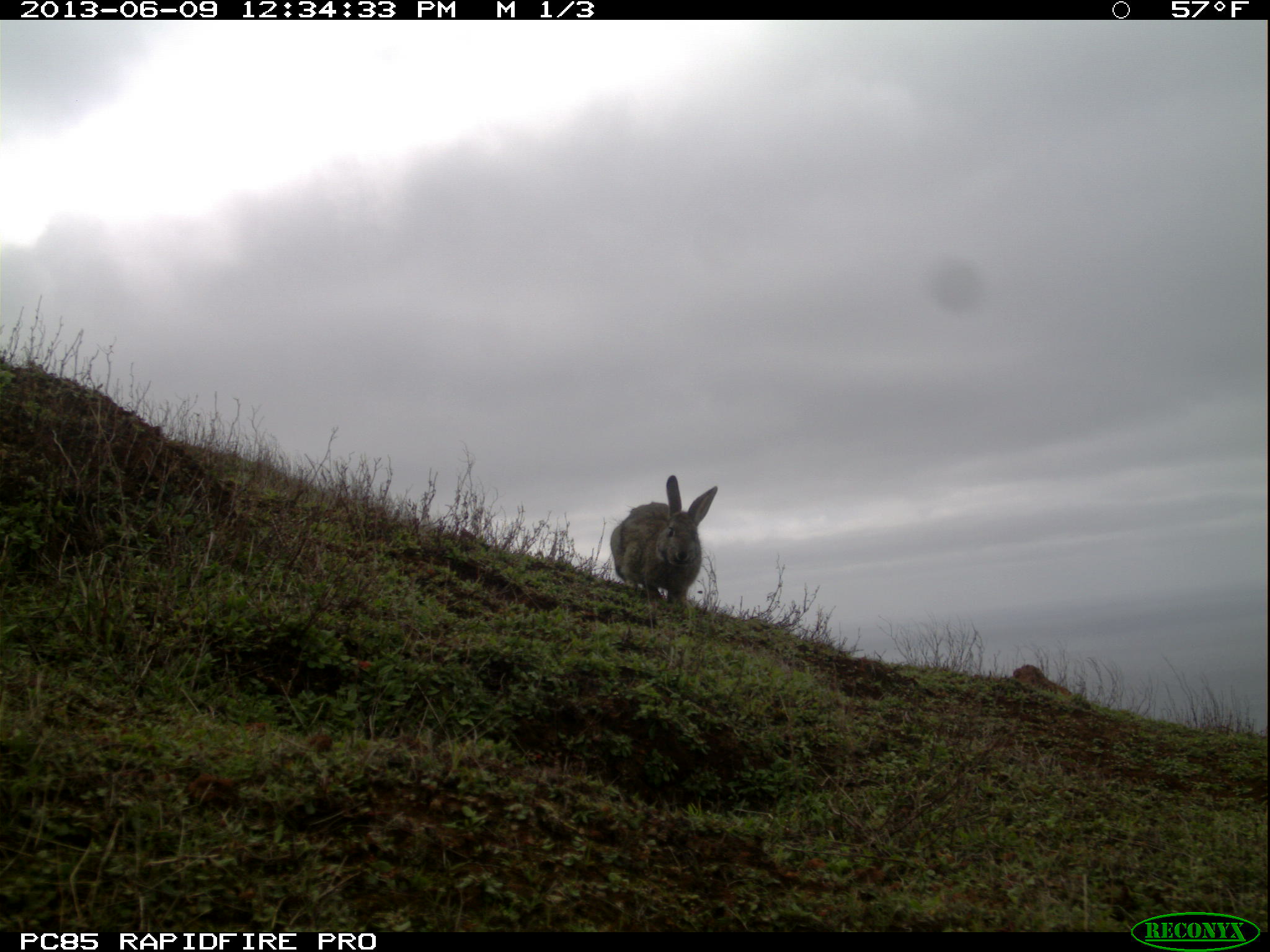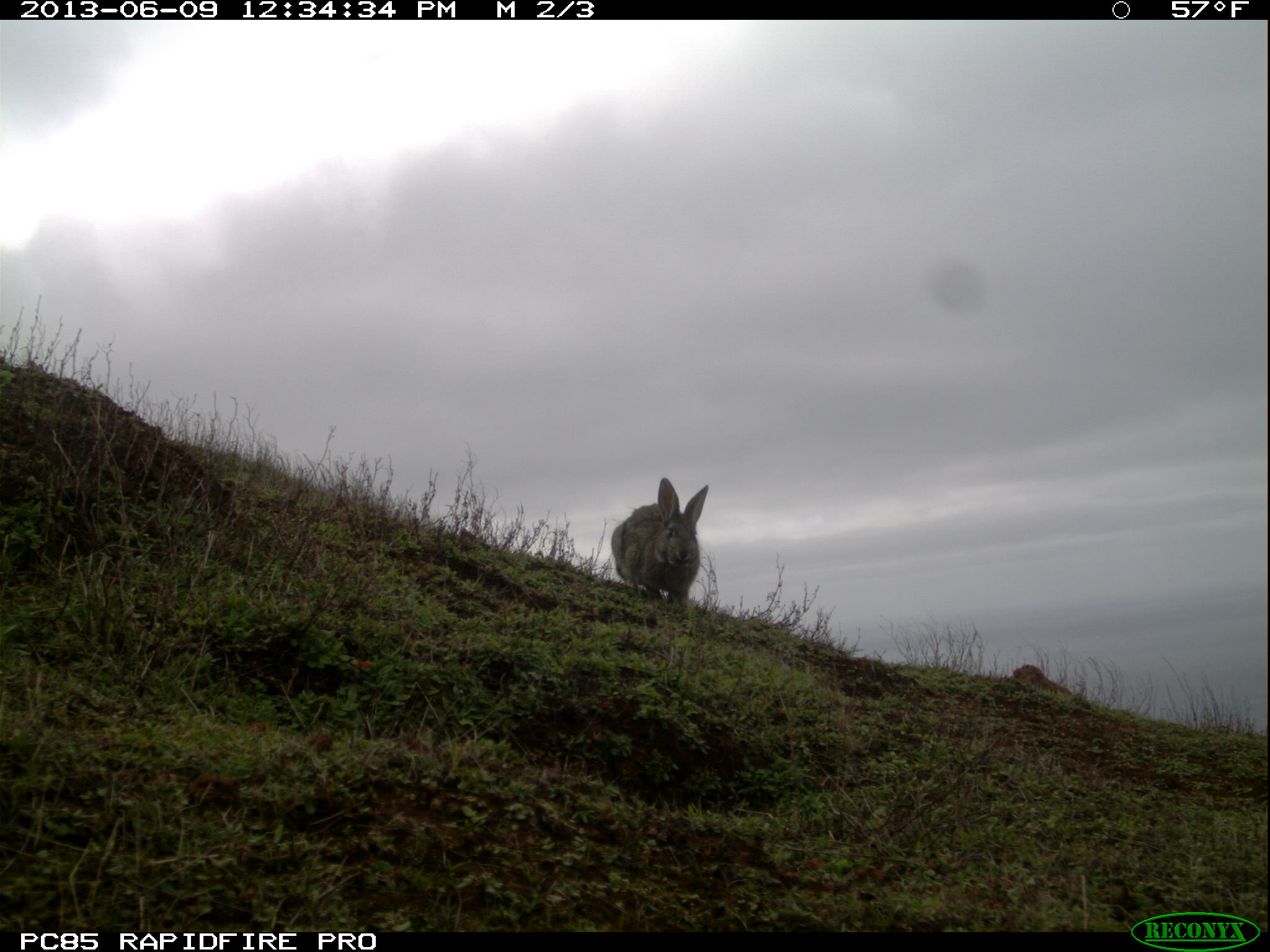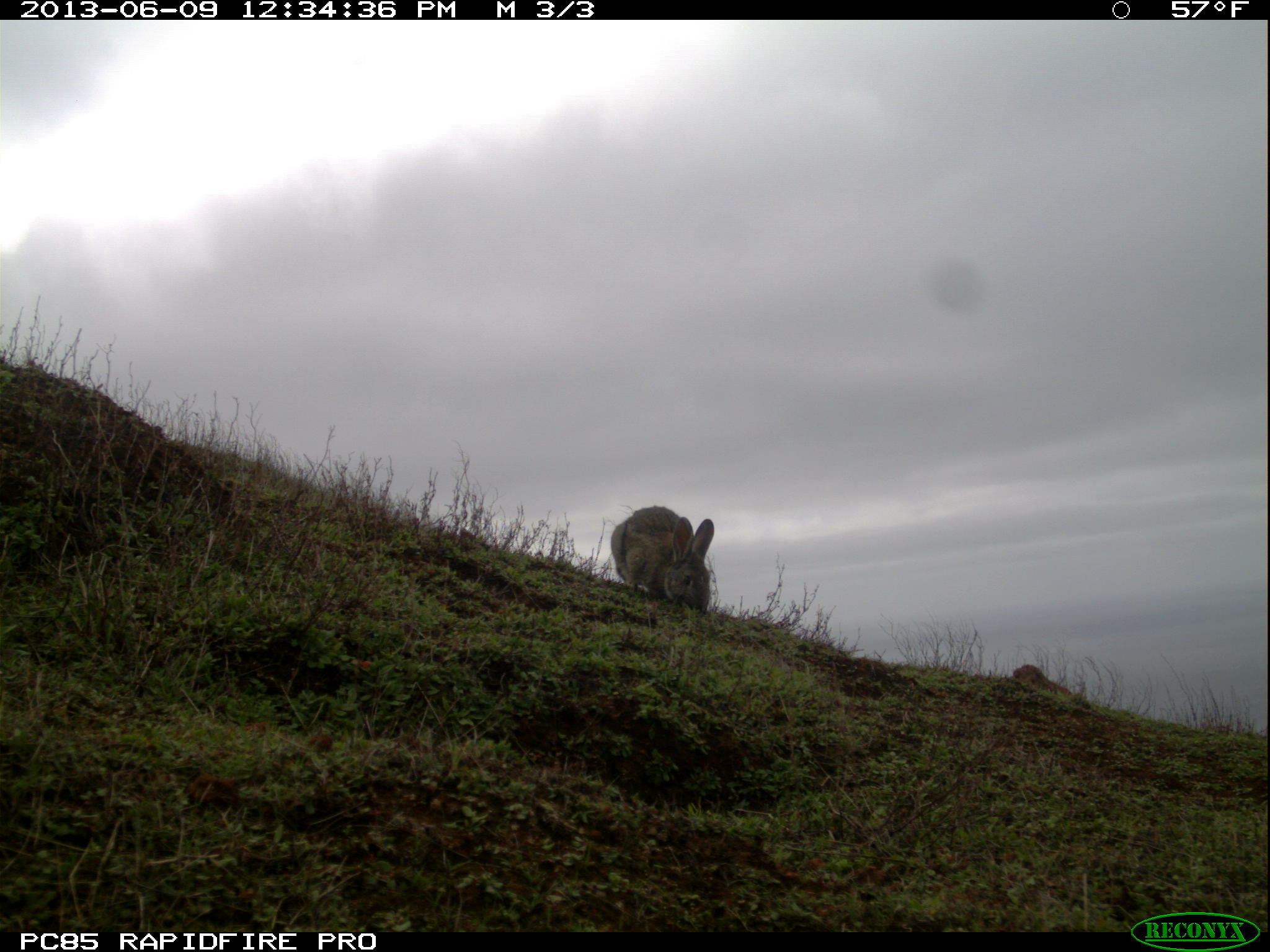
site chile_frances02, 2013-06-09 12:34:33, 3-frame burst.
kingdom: Animalia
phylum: Chordata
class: Mammalia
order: Lagomorpha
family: Leporidae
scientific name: Leporidae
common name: rabbits and hares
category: rabbit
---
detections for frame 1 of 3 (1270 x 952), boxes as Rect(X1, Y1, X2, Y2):
rabbit: Rect(605, 476, 716, 612)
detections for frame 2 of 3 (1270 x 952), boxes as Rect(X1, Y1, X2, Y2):
rabbit: Rect(606, 478, 708, 612)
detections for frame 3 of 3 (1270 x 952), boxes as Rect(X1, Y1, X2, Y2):
rabbit: Rect(608, 503, 714, 615)